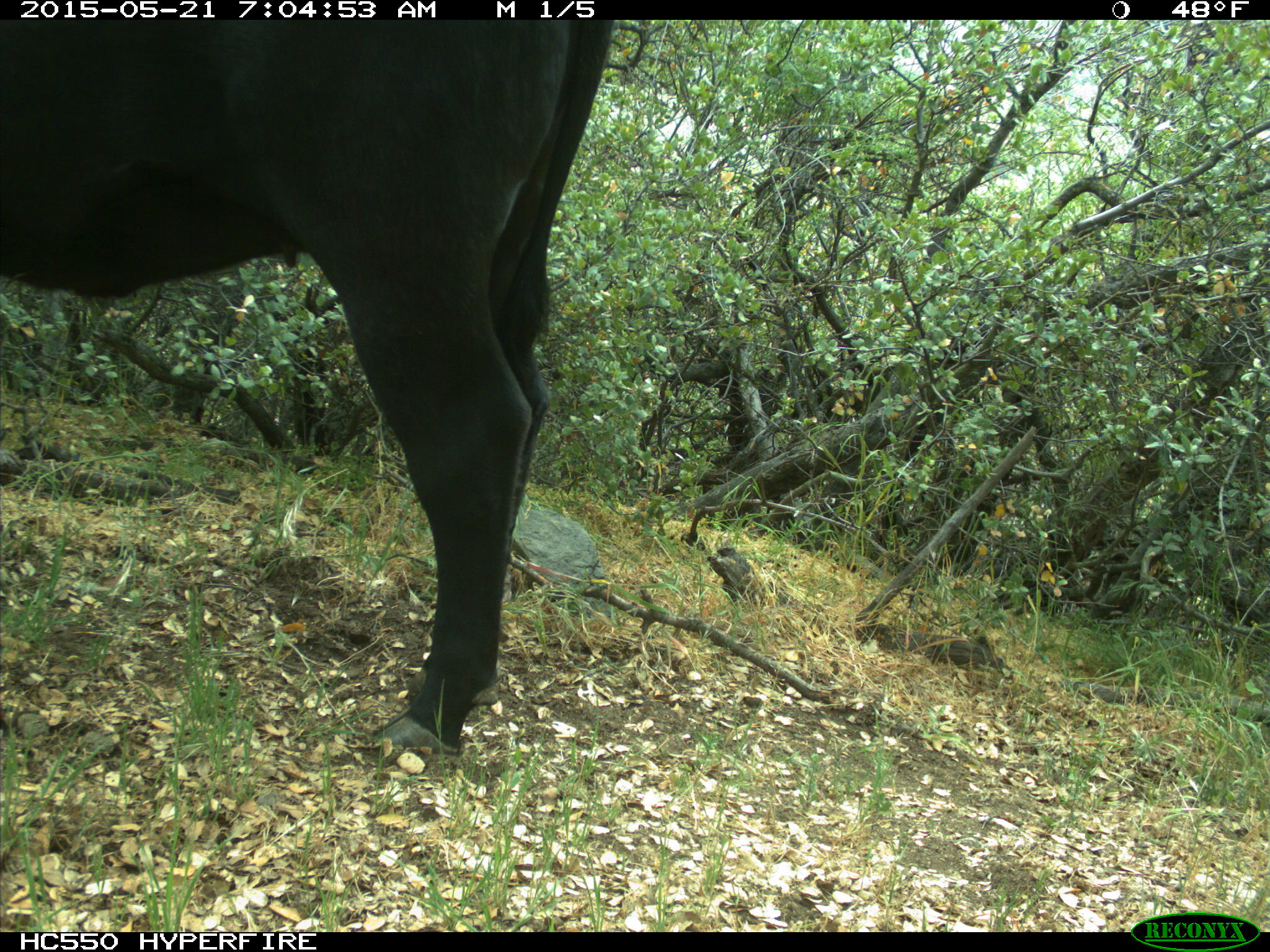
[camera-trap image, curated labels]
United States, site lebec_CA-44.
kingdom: Animalia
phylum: Chordata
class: Mammalia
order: Artiodactyla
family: Bovidae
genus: Bos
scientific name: Bos taurus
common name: domestic cow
Bos taurus (domestic cow).